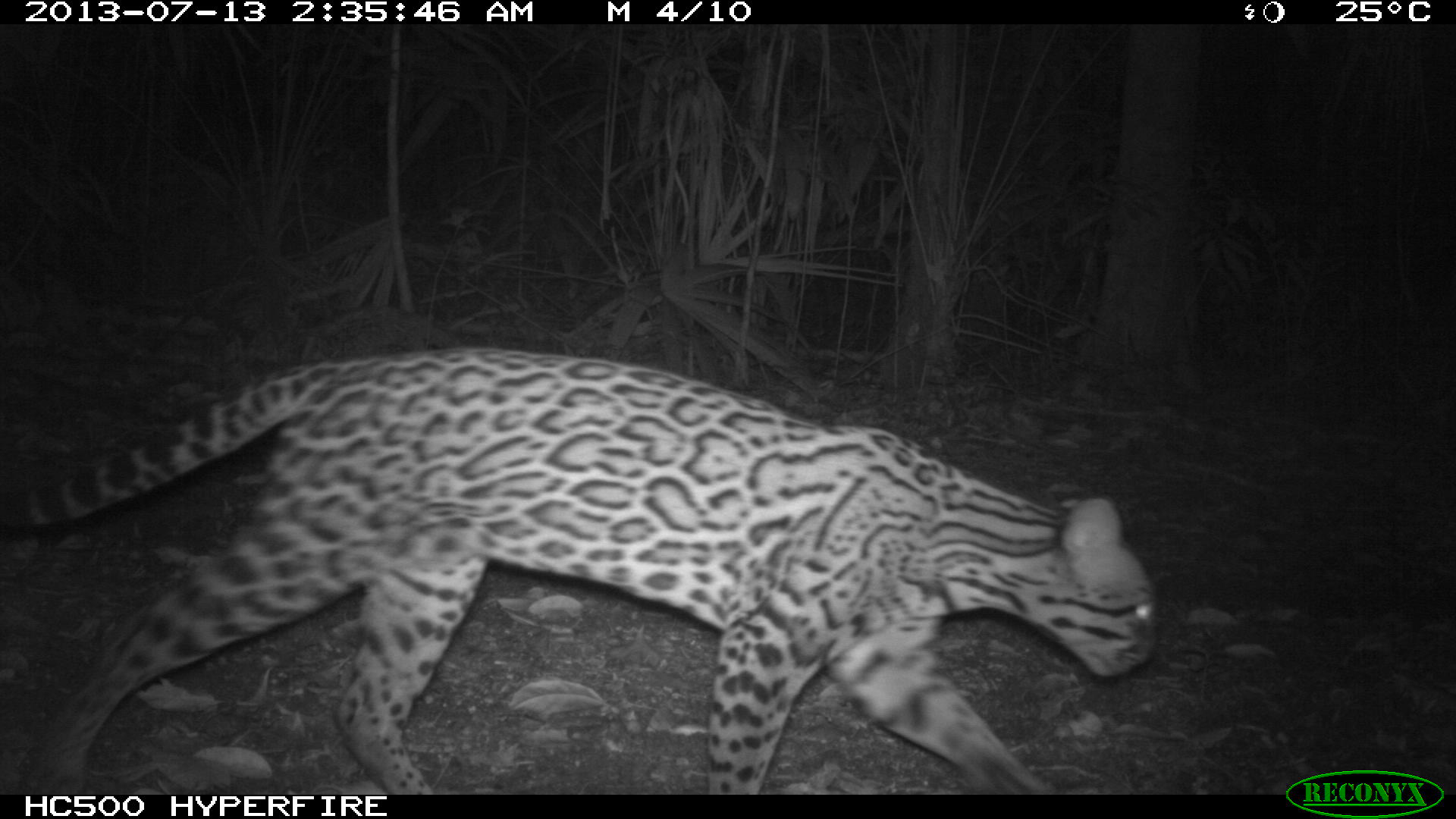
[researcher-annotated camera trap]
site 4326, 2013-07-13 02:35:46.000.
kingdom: Animalia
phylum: Chordata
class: Mammalia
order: Carnivora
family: Felidae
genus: Leopardus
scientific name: Leopardus pardalis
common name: ocelot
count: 1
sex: female